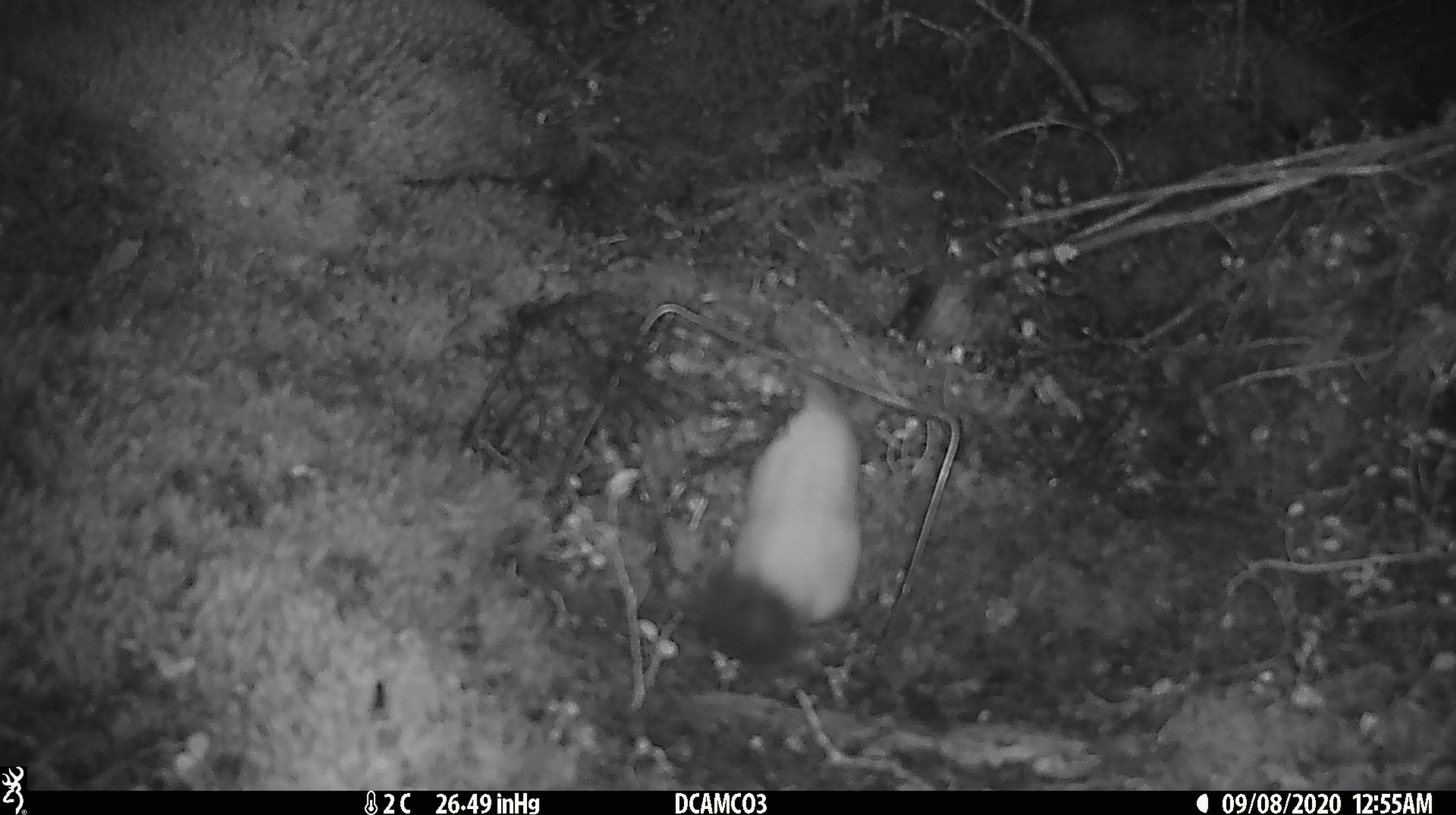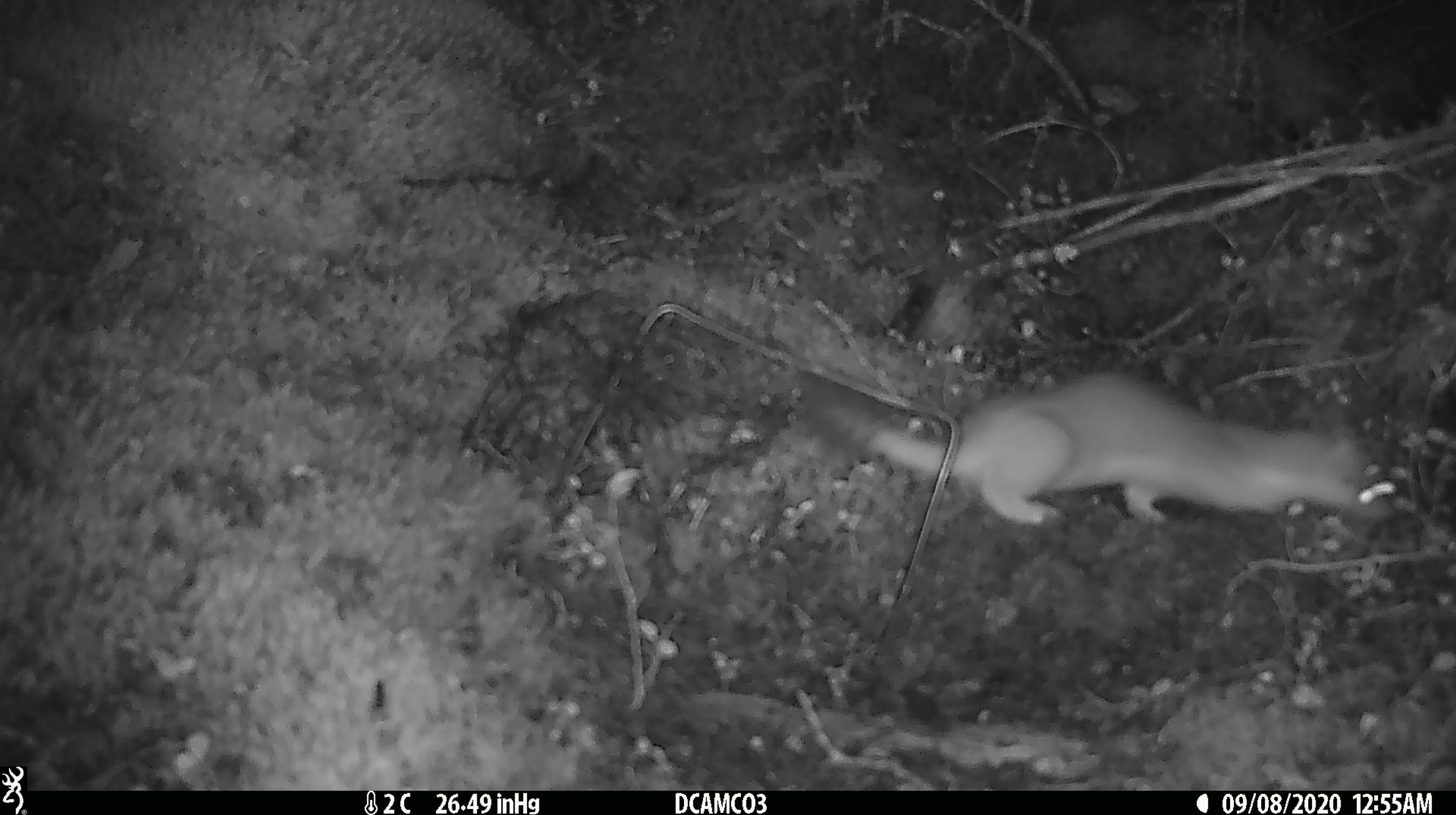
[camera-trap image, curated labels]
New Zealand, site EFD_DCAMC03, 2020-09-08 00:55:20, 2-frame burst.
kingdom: Animalia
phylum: Chordata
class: Mammalia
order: Carnivora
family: Mustelidae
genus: Mustela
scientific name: Mustela erminea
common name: stoat